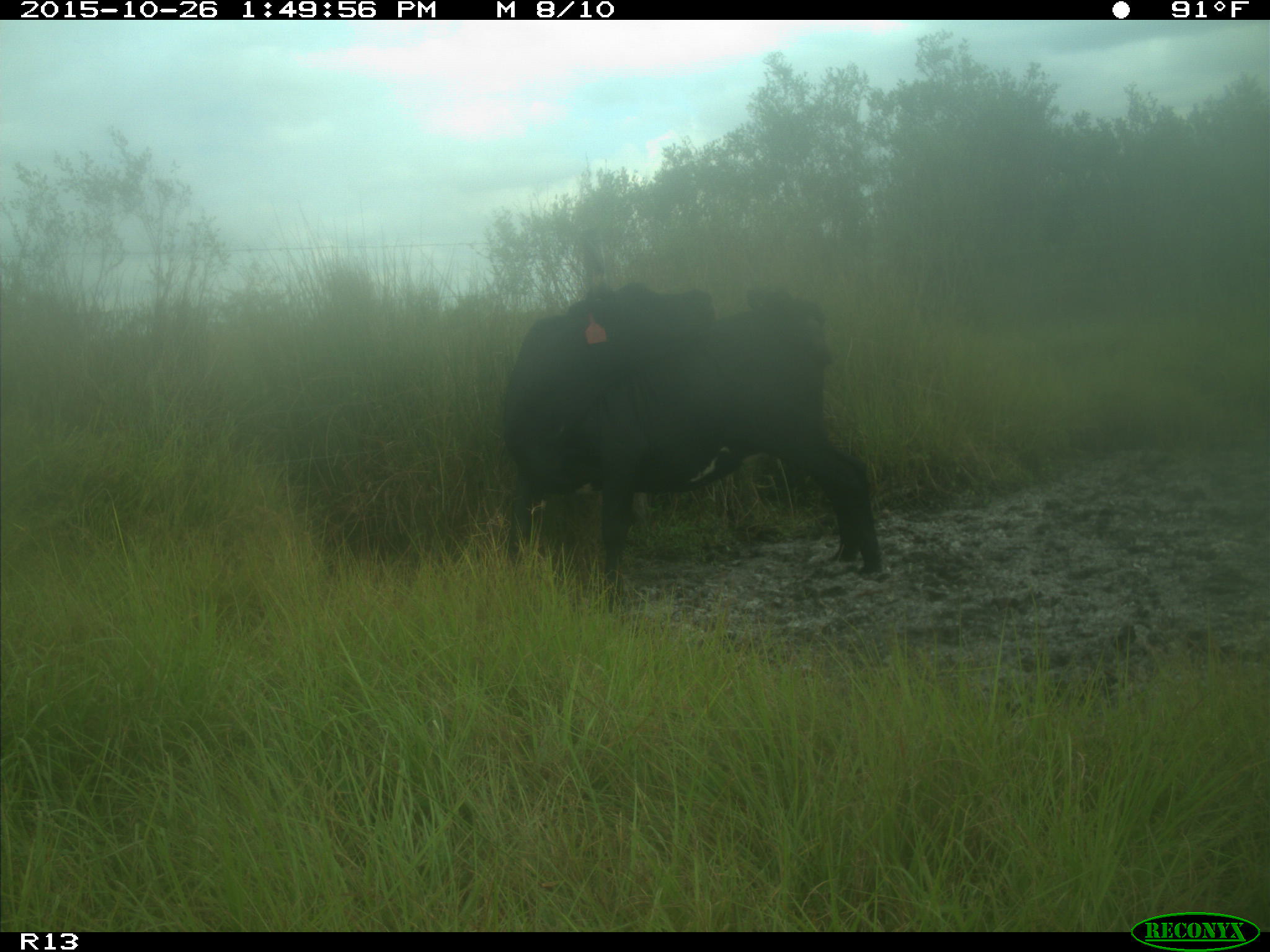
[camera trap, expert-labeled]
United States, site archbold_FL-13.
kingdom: Animalia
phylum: Chordata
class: Mammalia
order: Artiodactyla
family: Bovidae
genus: Bos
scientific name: Bos taurus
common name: domestic cow